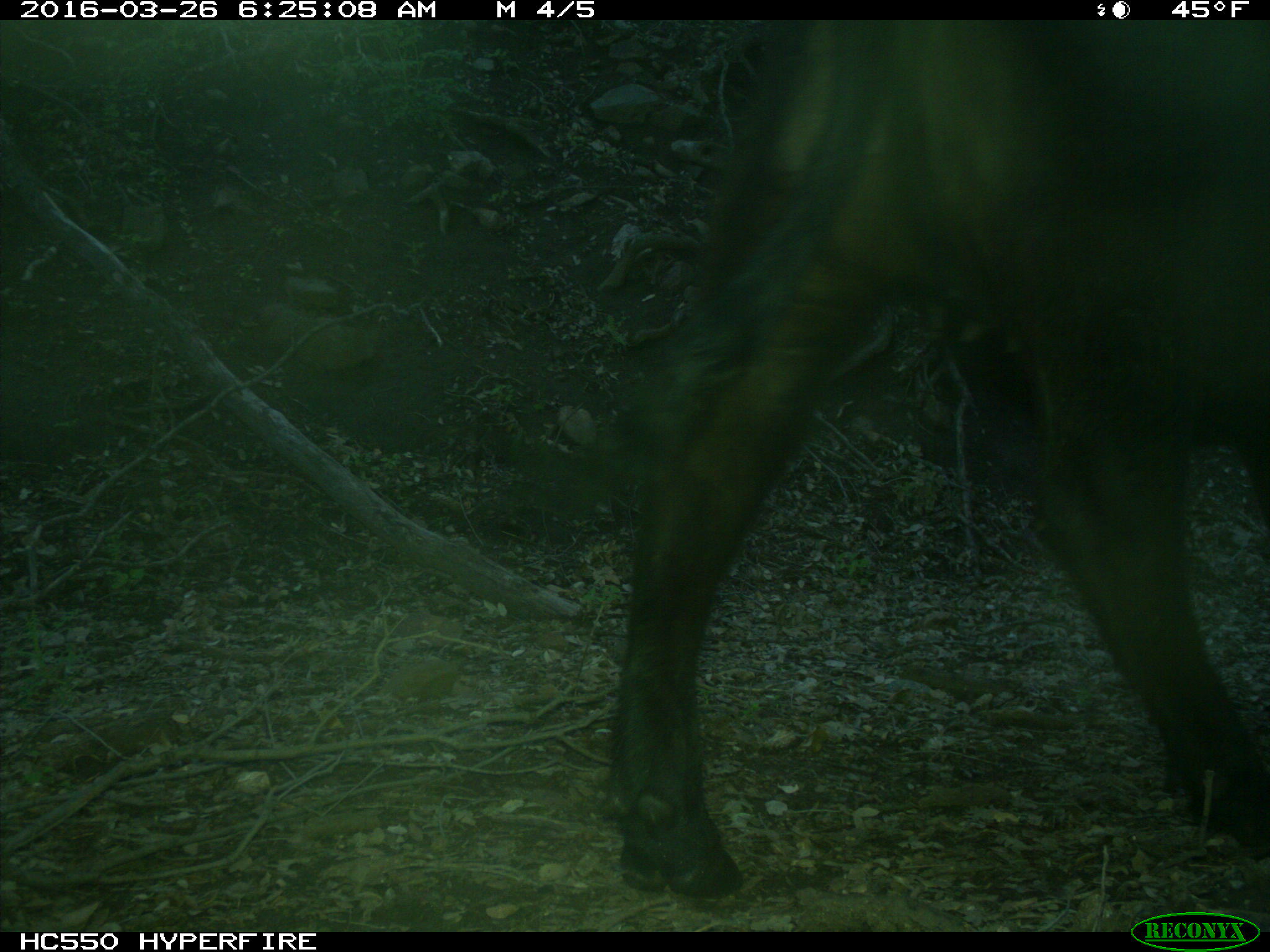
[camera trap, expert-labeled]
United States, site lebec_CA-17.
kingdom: Animalia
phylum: Chordata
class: Mammalia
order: Artiodactyla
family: Bovidae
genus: Bos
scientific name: Bos taurus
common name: domestic cow